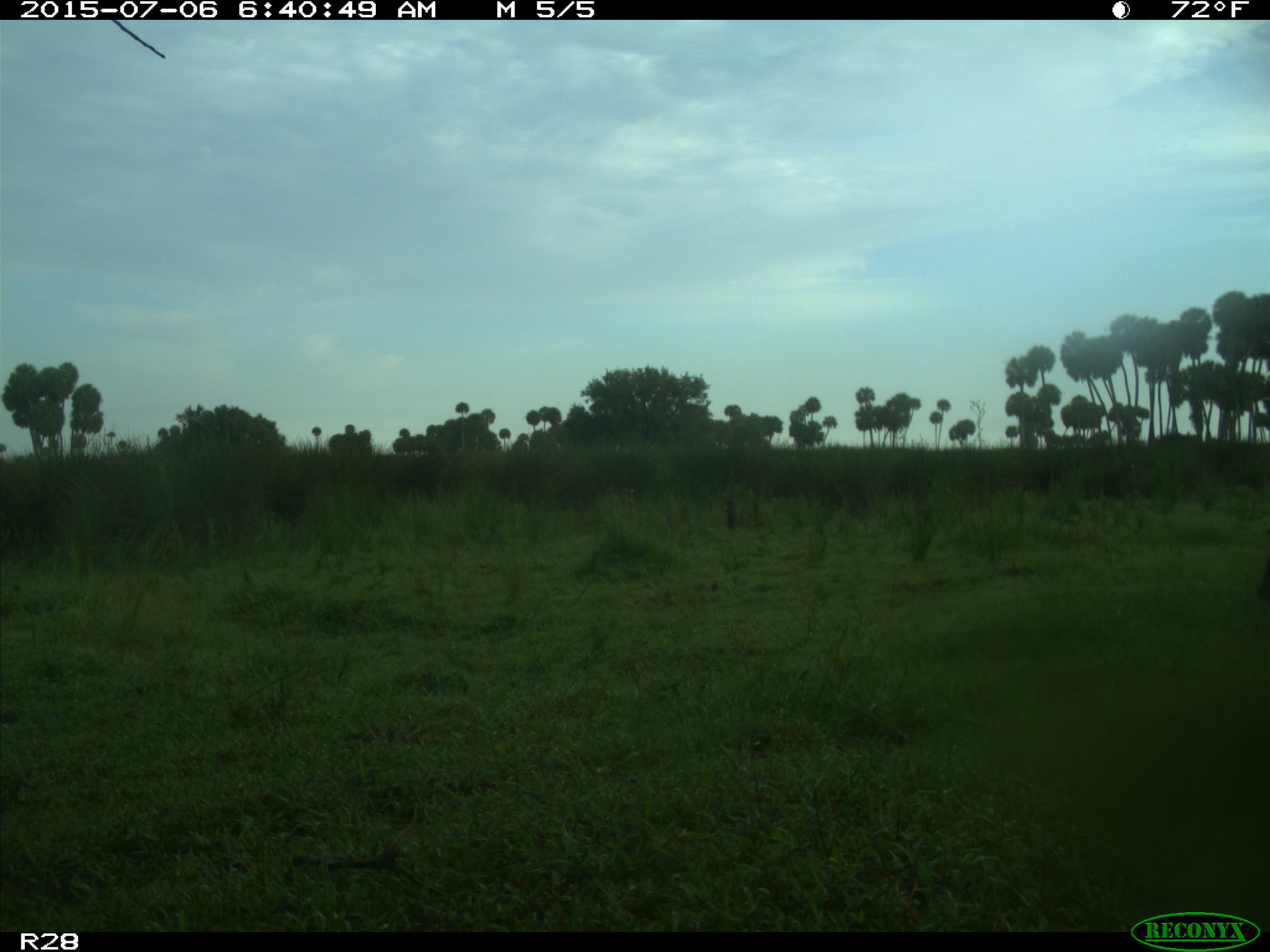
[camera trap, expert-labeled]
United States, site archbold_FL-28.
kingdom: Animalia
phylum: Chordata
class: Mammalia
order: Artiodactyla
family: Bovidae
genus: Bos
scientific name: Bos taurus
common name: domestic cow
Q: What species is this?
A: Bos taurus (domestic cow).